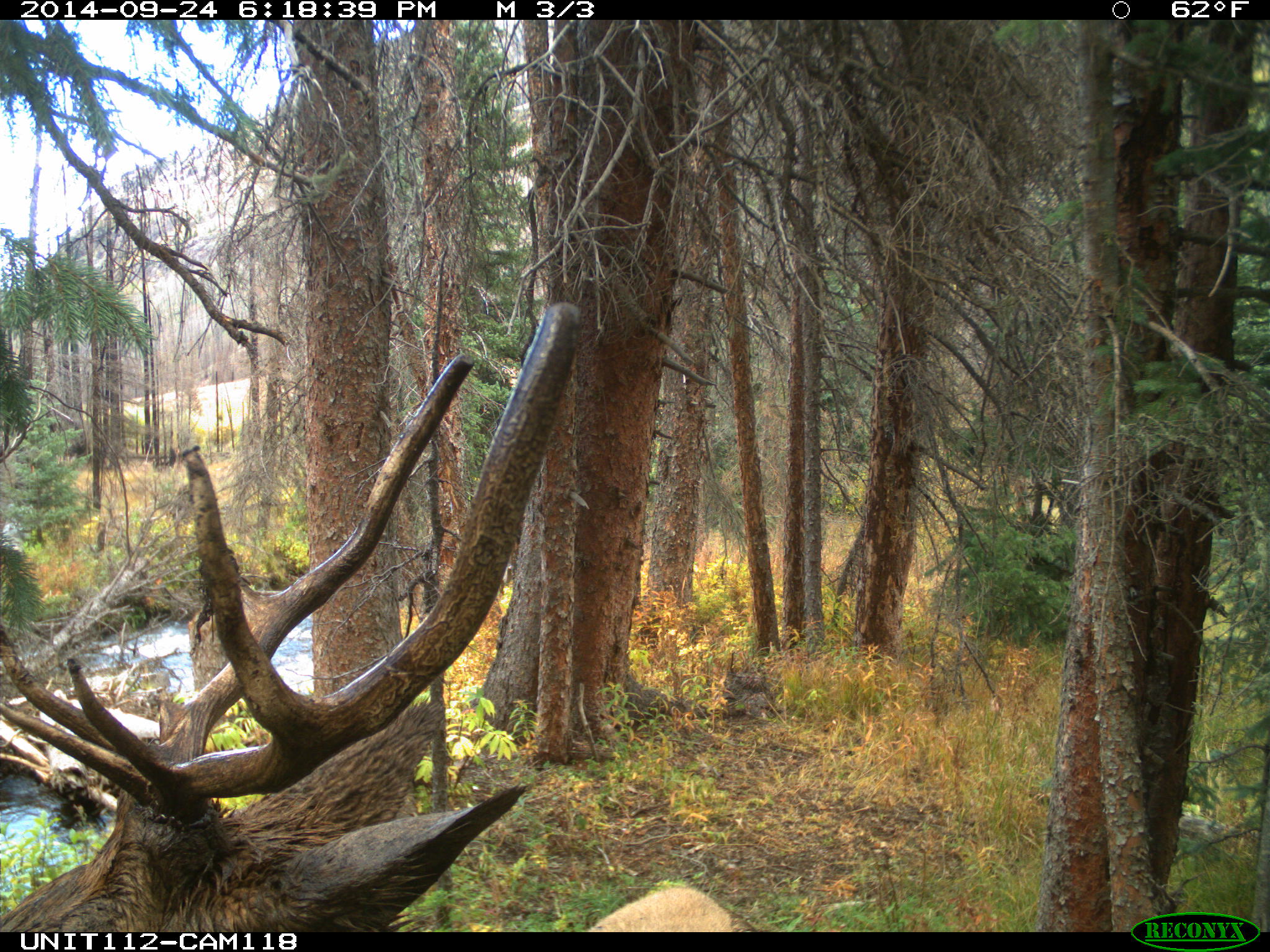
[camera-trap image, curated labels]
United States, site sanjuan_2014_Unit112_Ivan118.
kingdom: Animalia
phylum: Chordata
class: Mammalia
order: Artiodactyla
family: Cervidae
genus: Cervus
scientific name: Cervus elaphus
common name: red deer